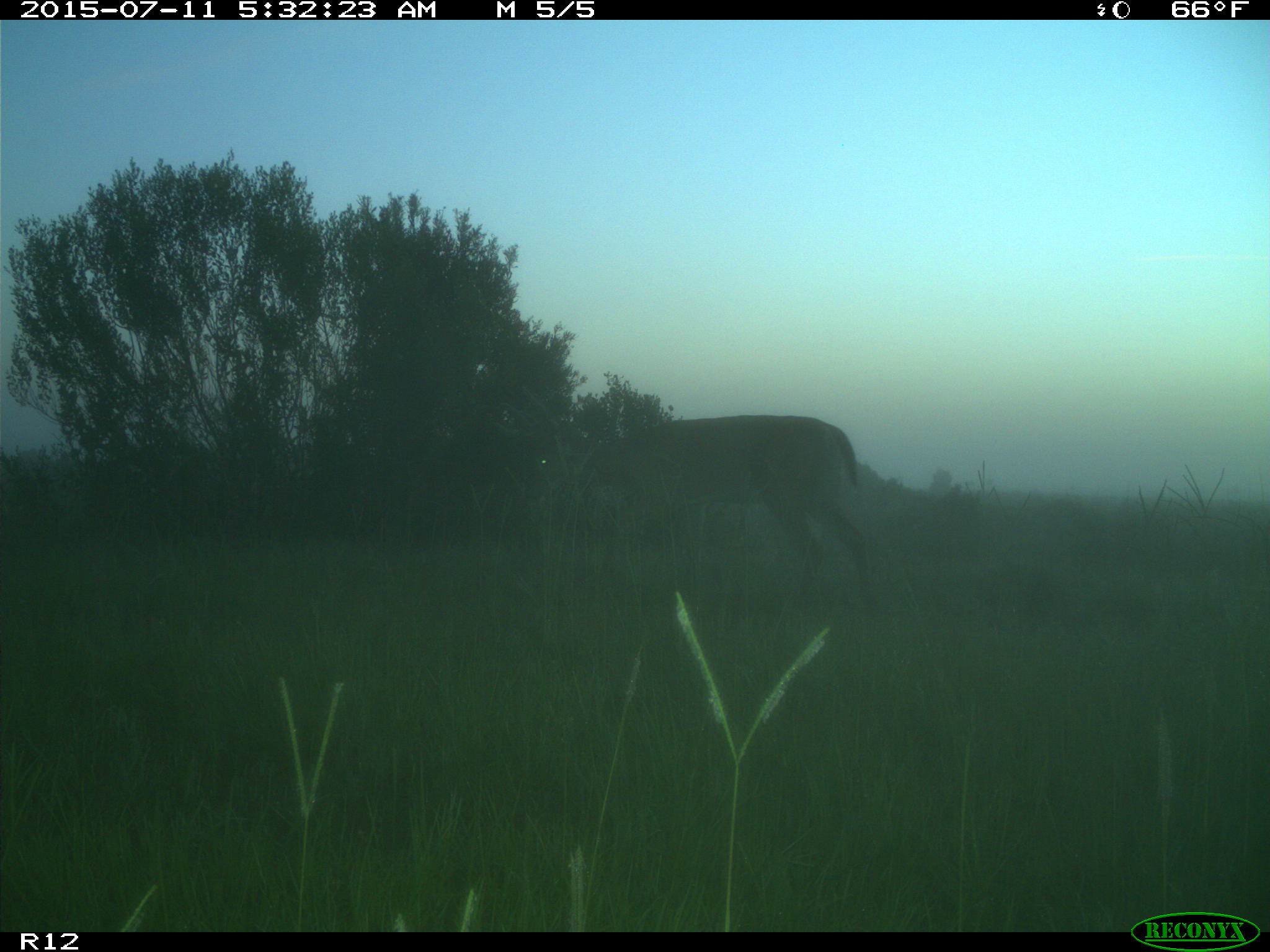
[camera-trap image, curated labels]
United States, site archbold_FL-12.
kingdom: Animalia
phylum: Chordata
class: Mammalia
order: Artiodactyla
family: Cervidae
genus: Odocoileus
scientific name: Odocoileus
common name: deer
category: unidentified deer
Unidentified deer (deer) (Odocoileus).